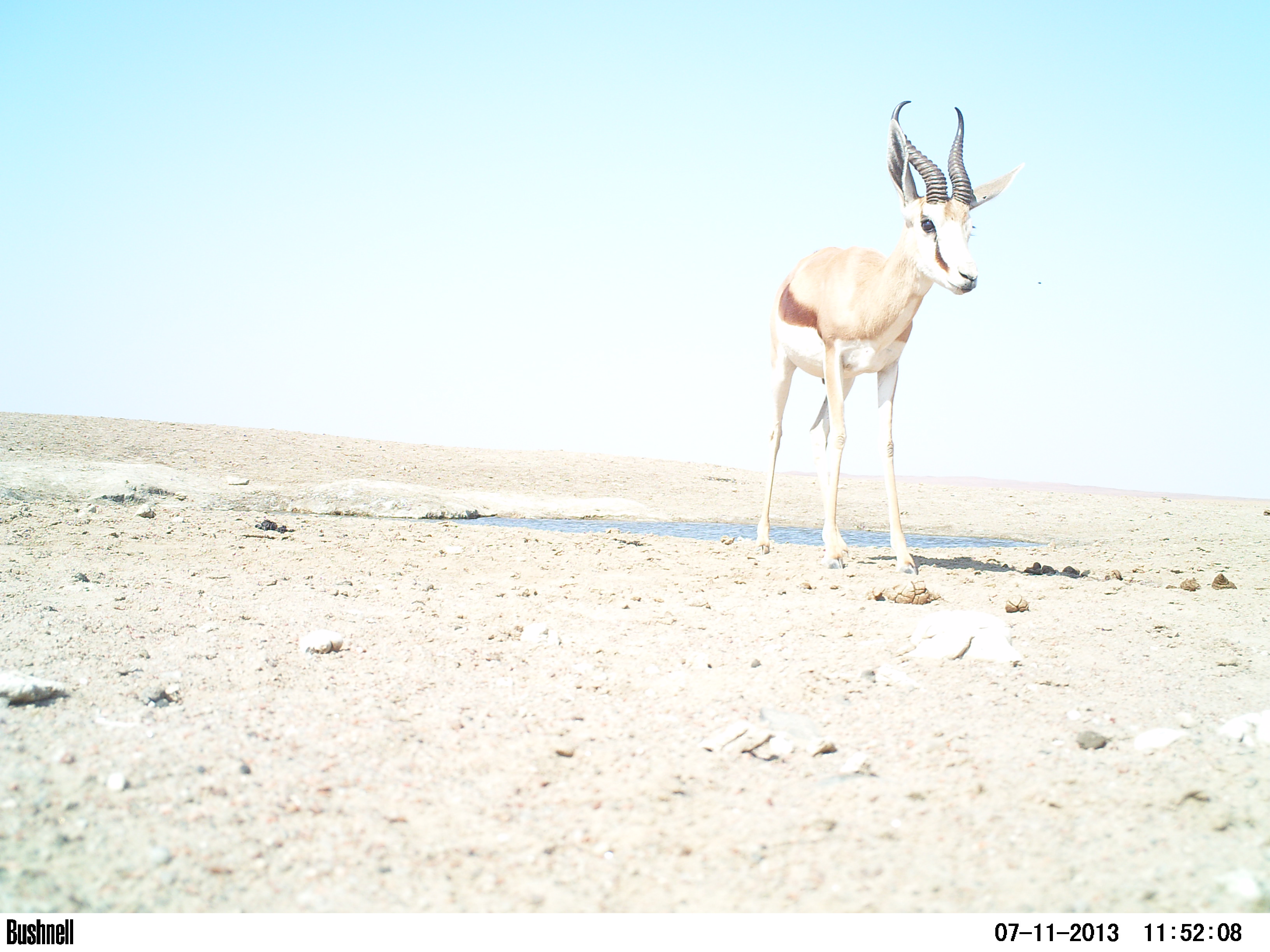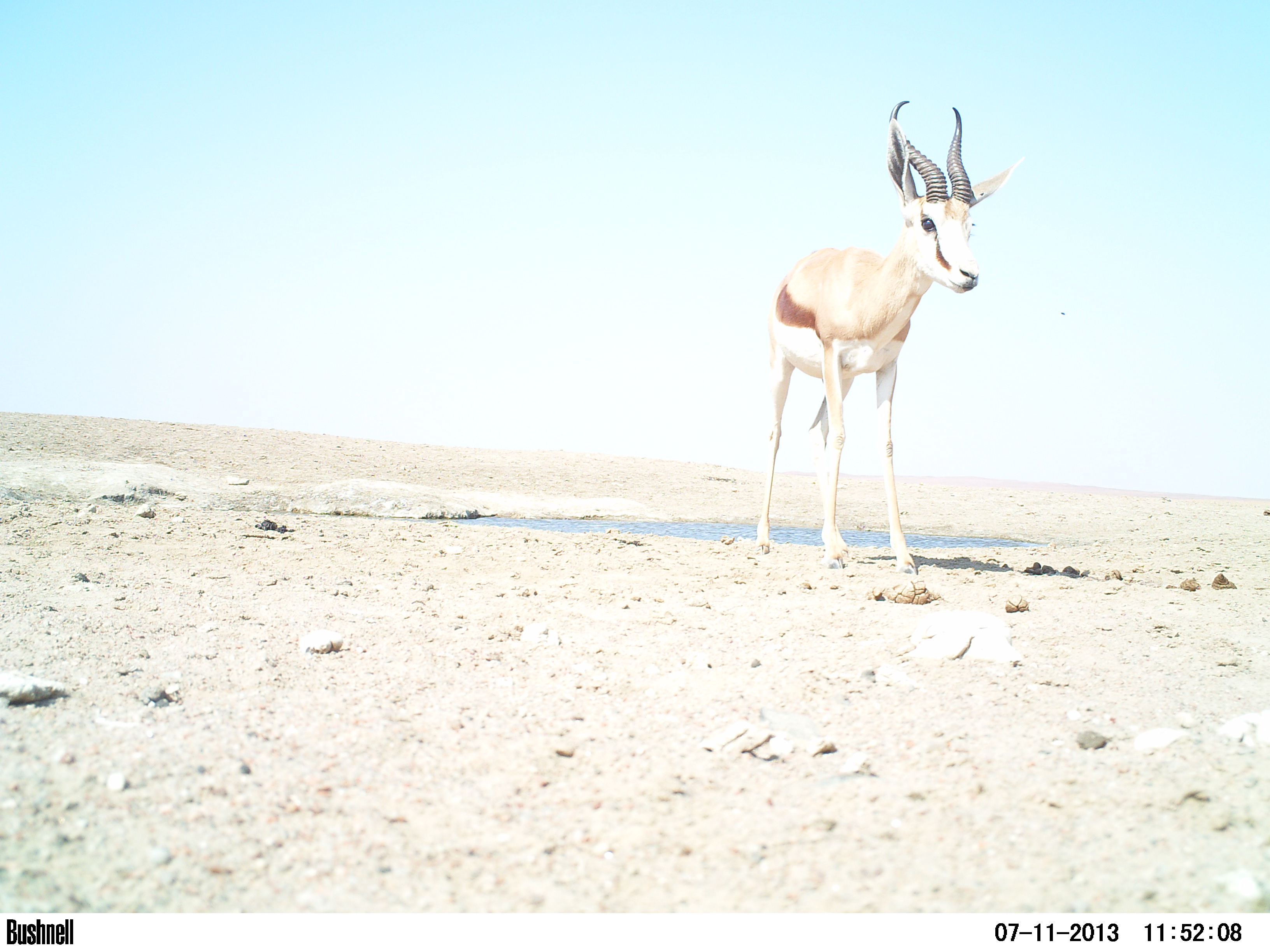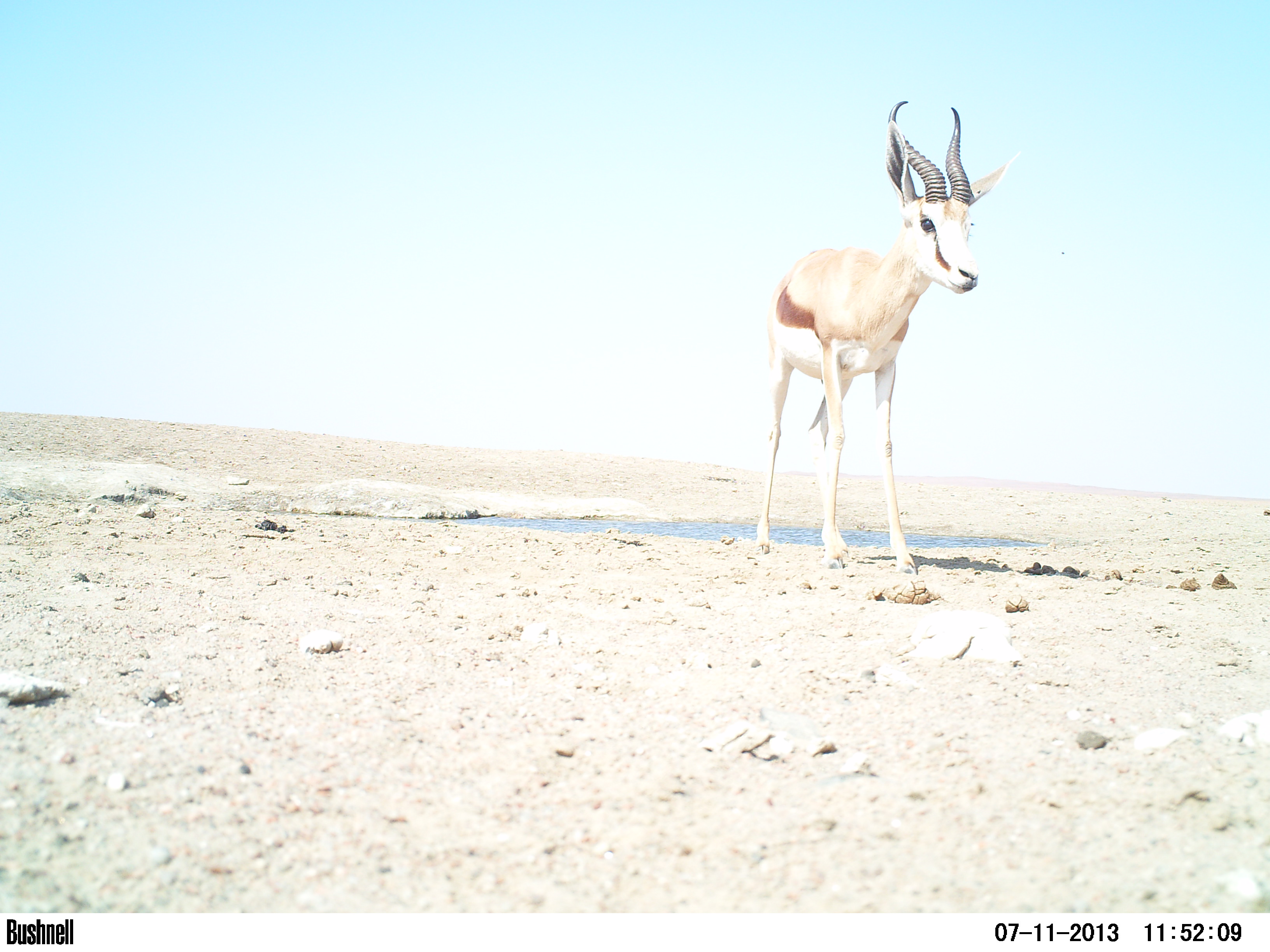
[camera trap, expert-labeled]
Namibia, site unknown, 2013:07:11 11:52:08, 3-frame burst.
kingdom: Animalia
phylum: Chordata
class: Mammalia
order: Artiodactyla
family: Bovidae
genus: Antidorcas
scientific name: Antidorcas marsupialis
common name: springbok